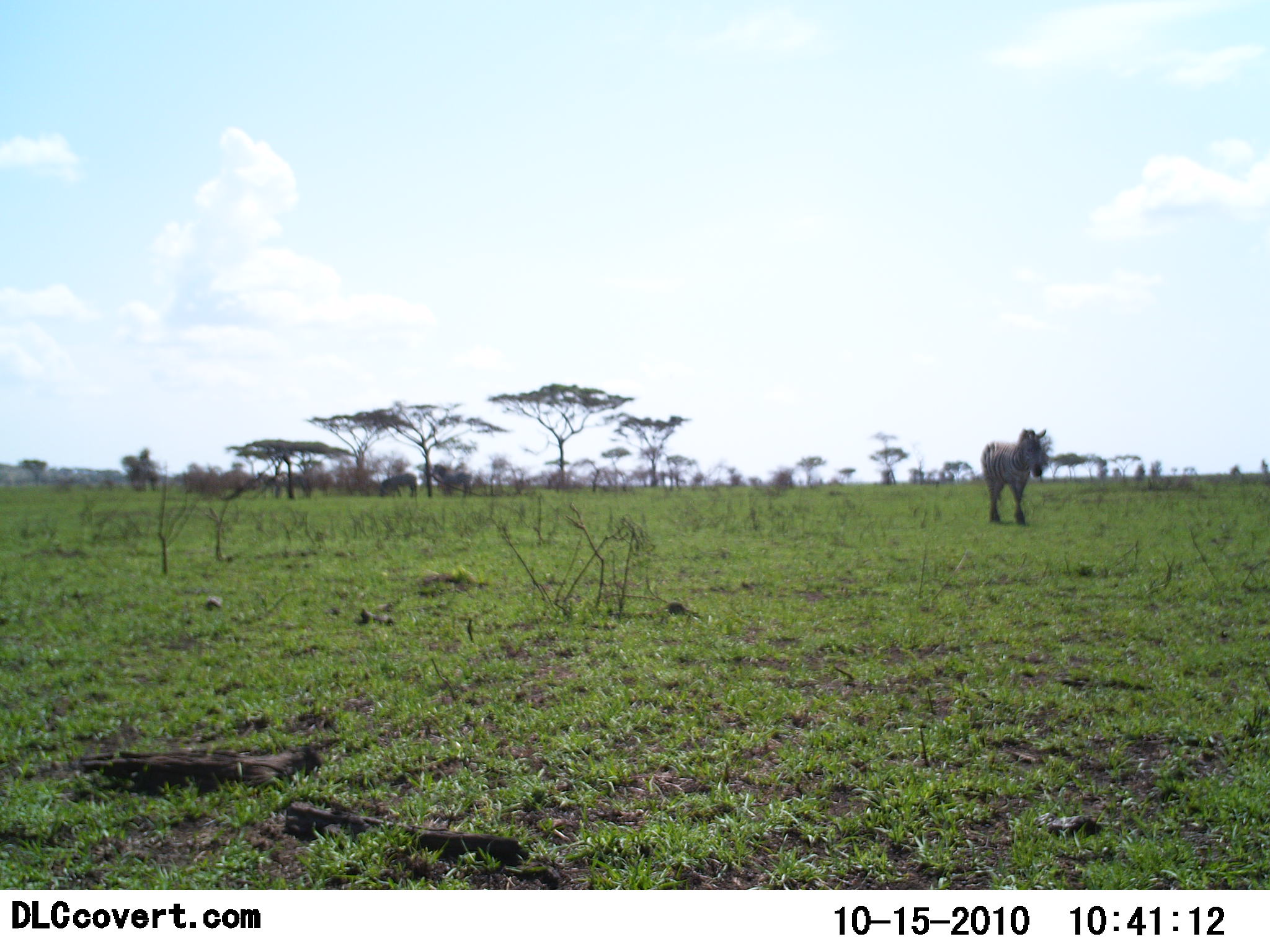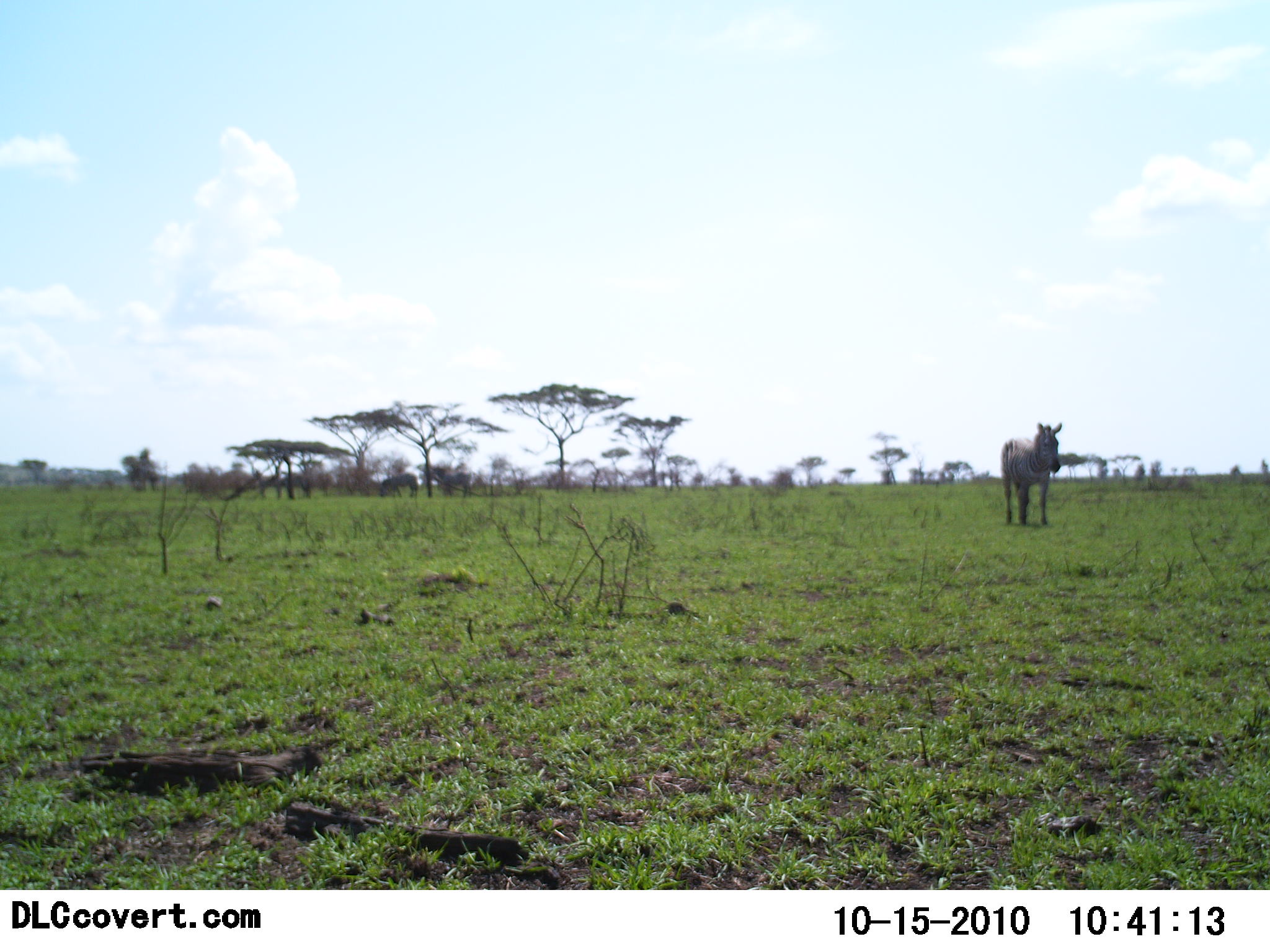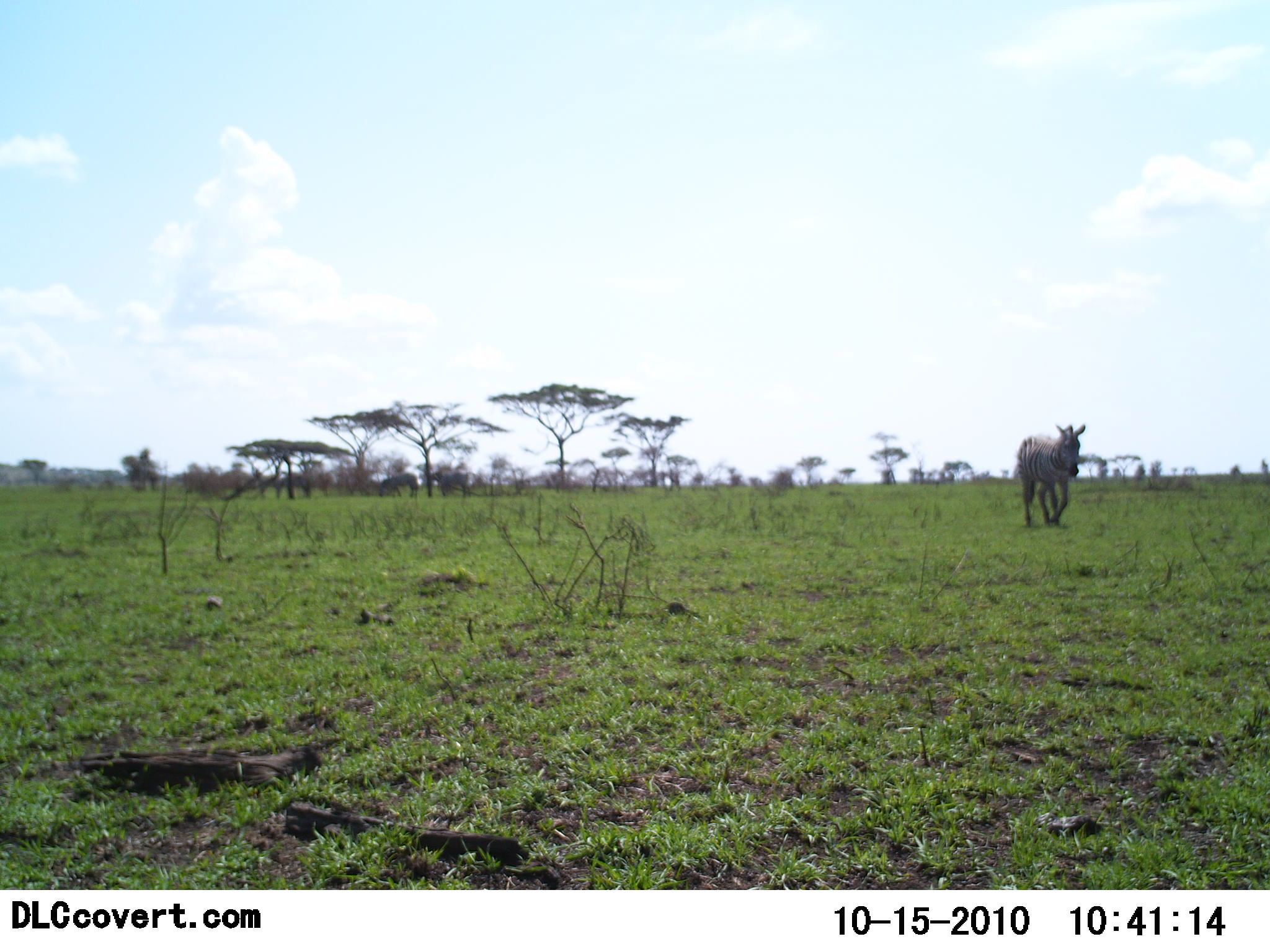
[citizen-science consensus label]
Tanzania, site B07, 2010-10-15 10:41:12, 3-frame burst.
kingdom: Animalia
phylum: Chordata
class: Mammalia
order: Perissodactyla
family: Equidae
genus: Equus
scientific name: Equus quagga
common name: plains zebra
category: zebra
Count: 1.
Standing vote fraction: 36%.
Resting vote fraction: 0%.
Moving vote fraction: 86%.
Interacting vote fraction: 0%.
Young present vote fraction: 0%.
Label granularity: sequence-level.